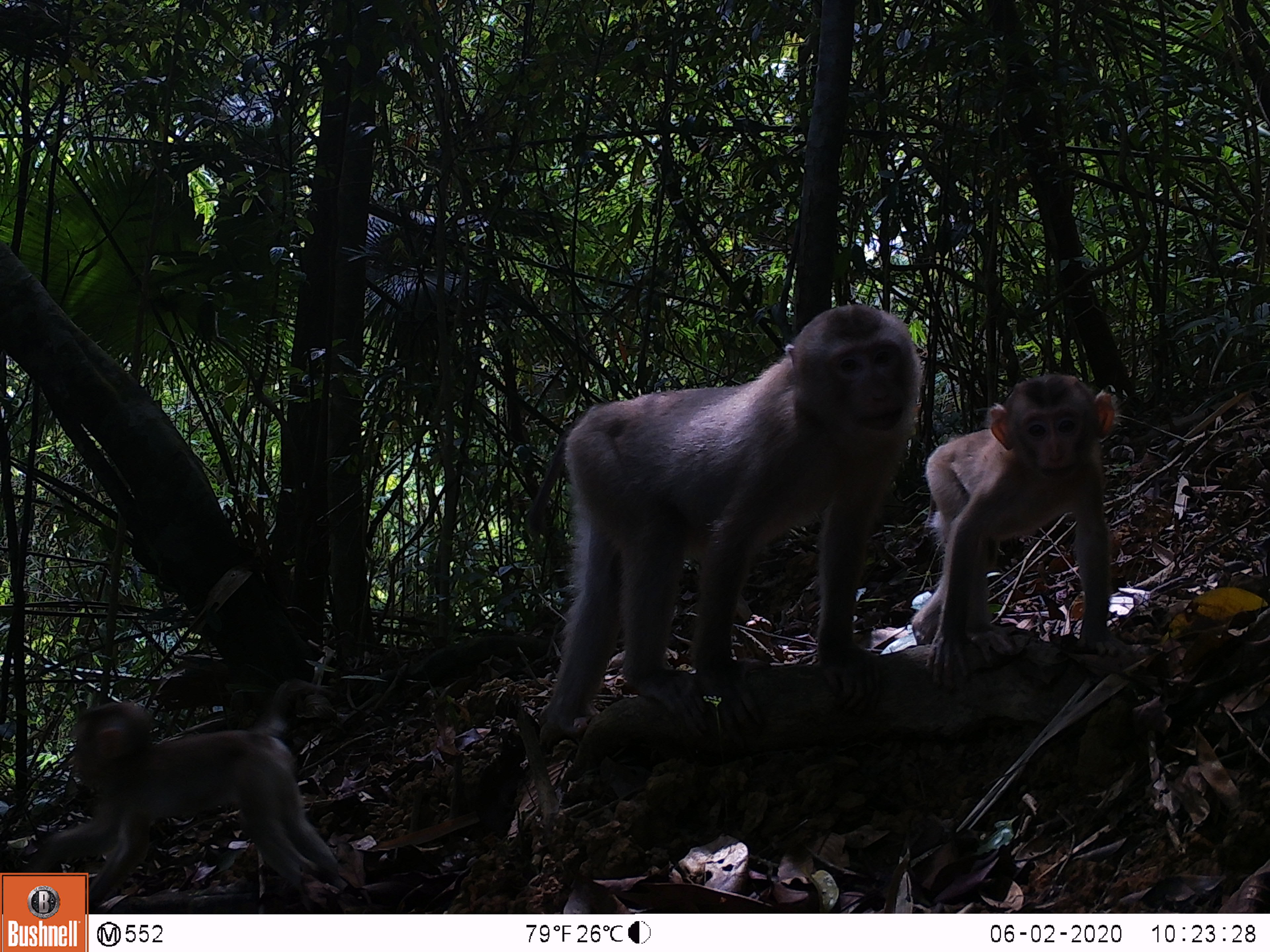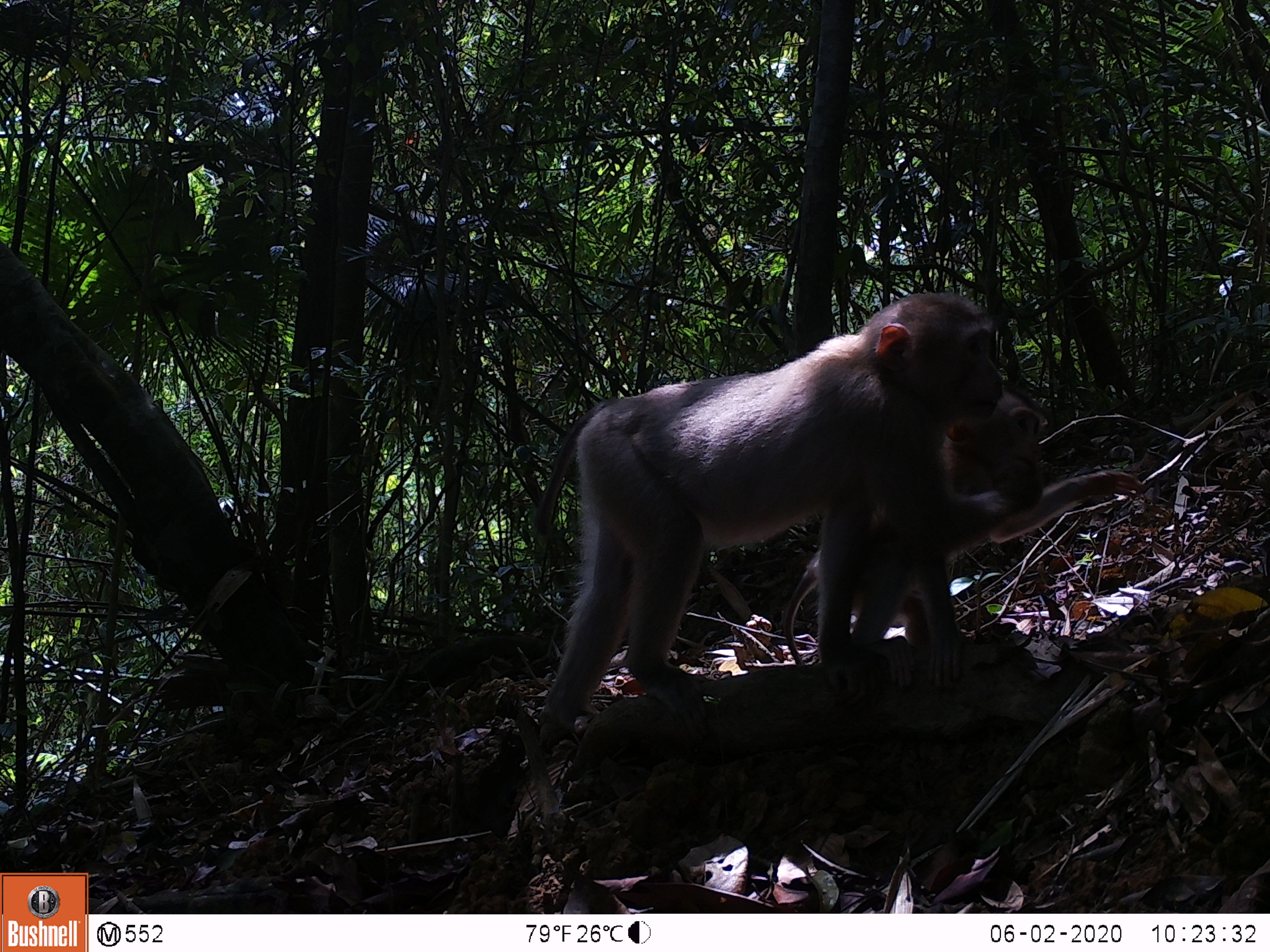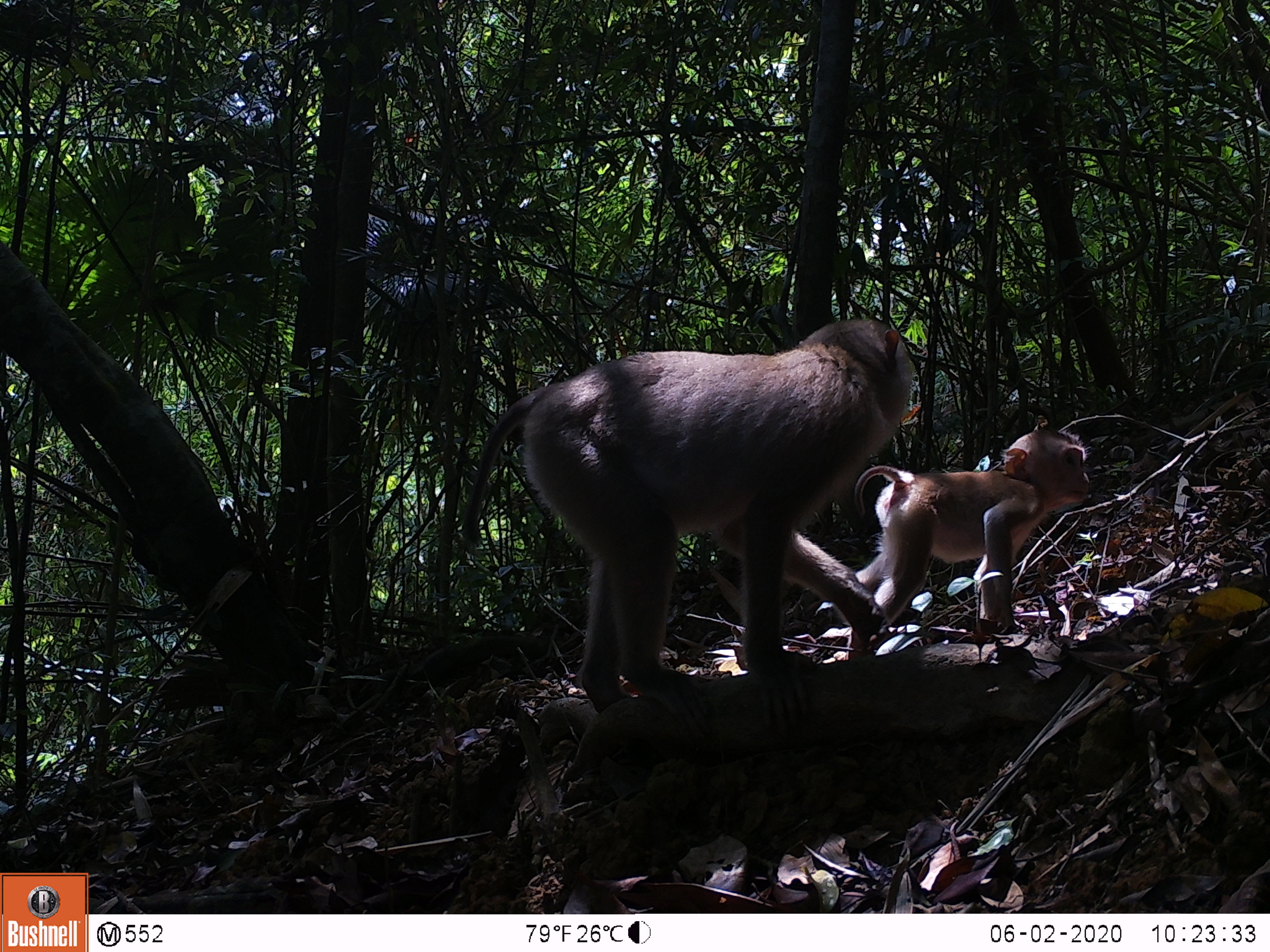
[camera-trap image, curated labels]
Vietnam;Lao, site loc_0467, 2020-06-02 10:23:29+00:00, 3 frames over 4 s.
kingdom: Animalia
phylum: Chordata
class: Mammalia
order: Primates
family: Cercopithecidae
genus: Macaca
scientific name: Macaca nemestrina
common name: pig-tailed macaque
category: pig tailed macaque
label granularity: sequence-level